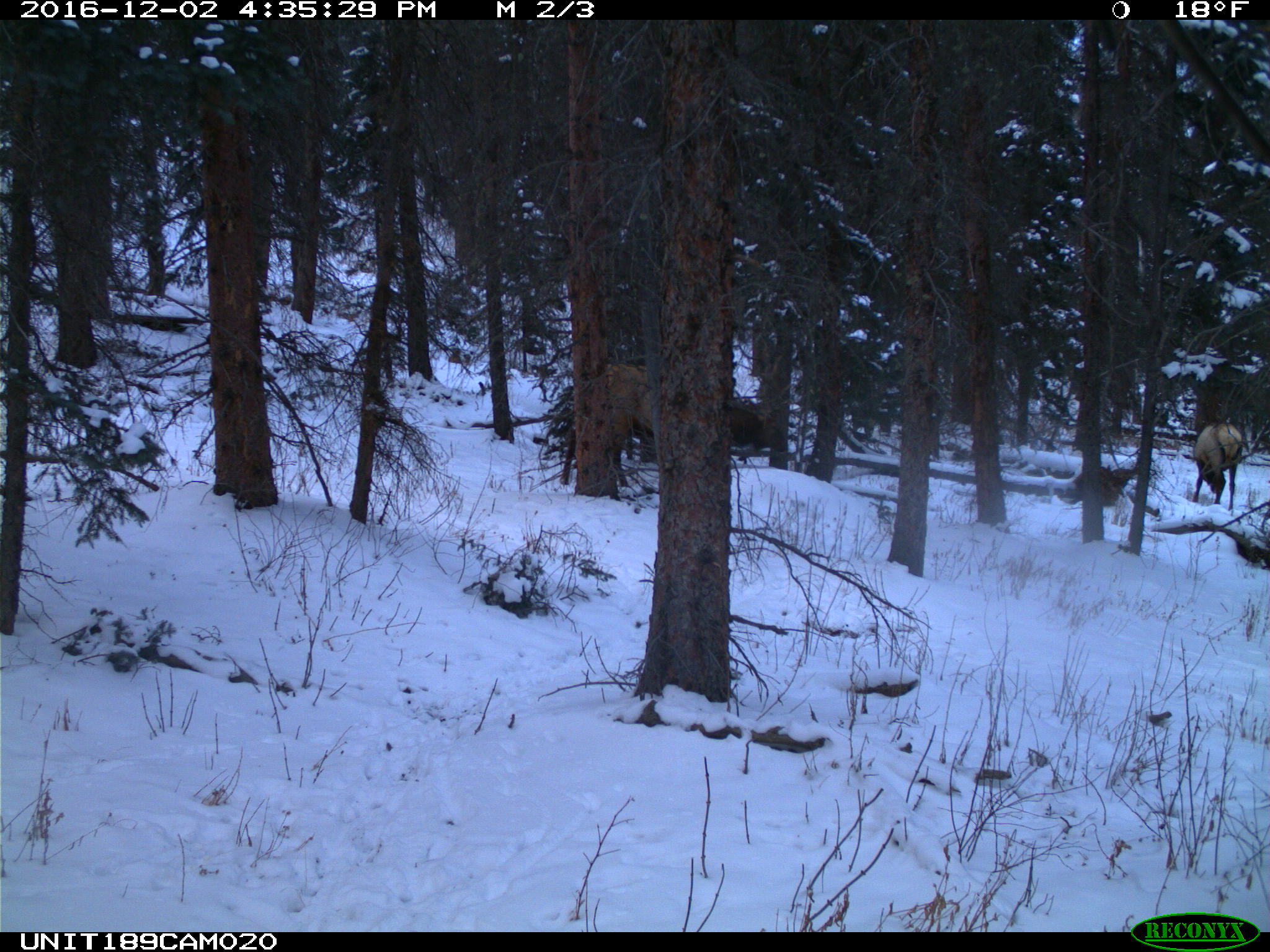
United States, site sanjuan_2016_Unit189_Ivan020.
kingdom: Animalia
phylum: Chordata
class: Mammalia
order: Artiodactyla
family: Cervidae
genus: Cervus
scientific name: Cervus elaphus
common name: red deer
Cervus elaphus (red deer).